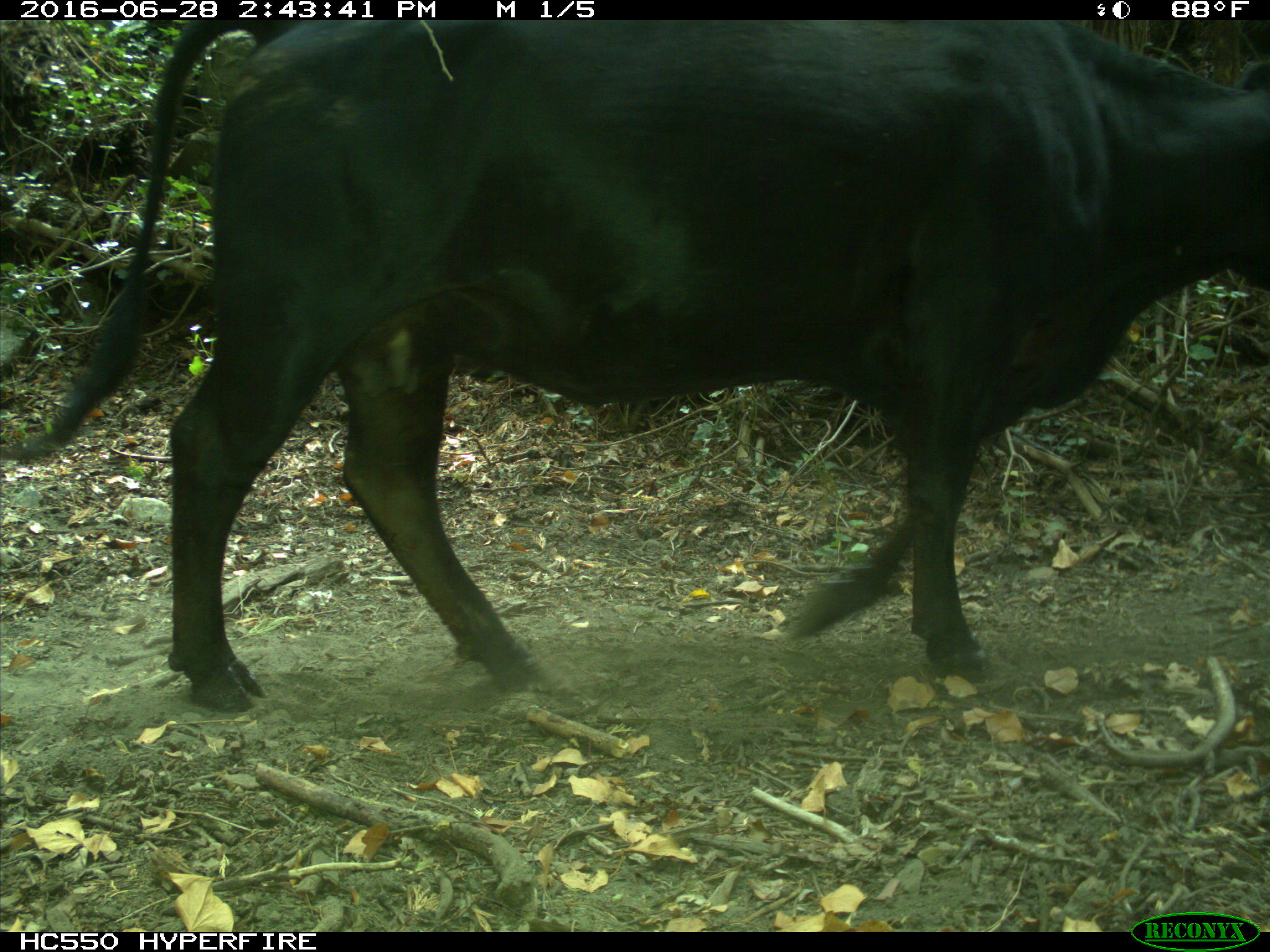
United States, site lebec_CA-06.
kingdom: Animalia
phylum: Chordata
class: Mammalia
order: Artiodactyla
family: Bovidae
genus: Bos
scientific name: Bos taurus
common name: domestic cow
Bos taurus (domestic cow).